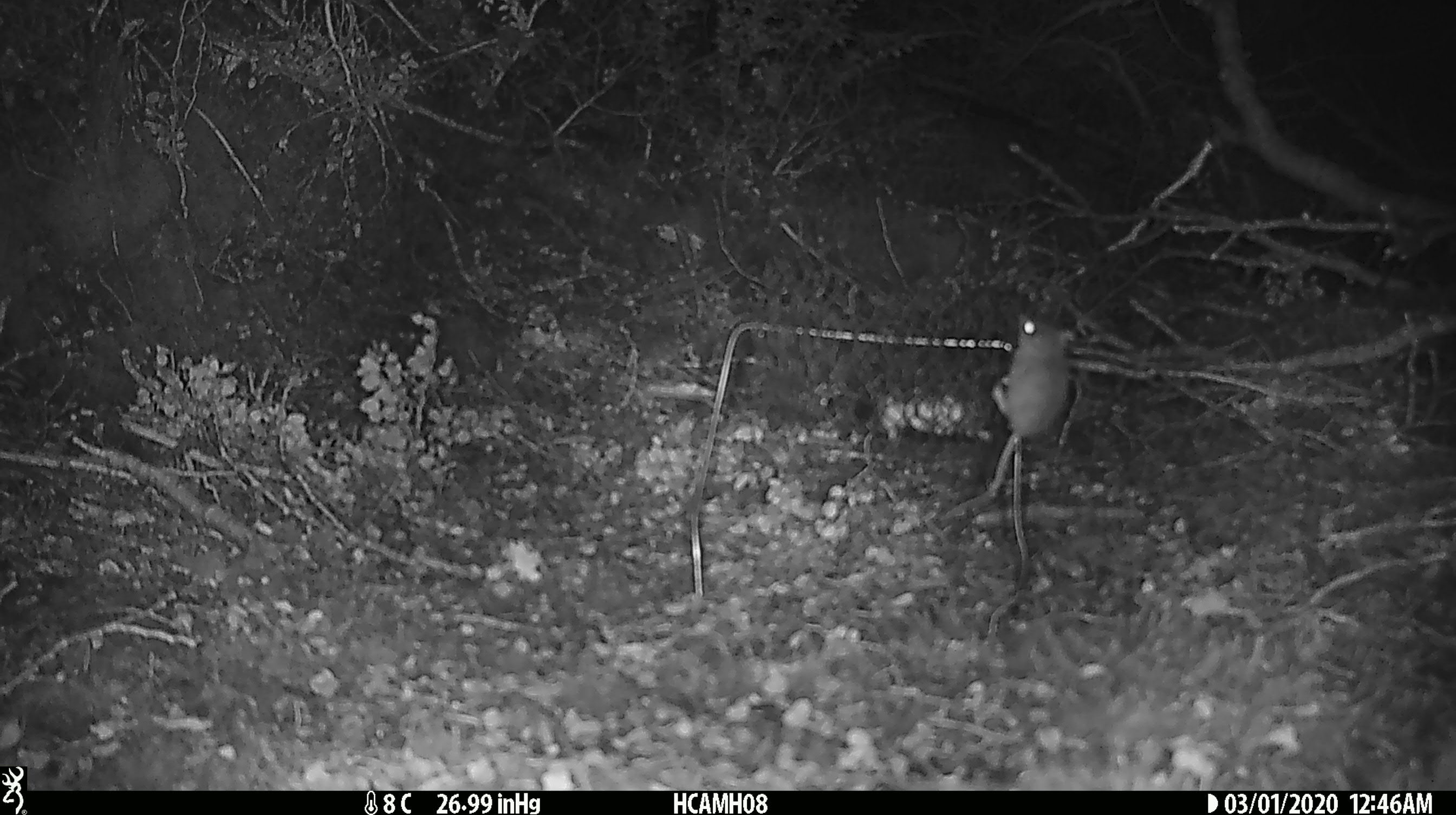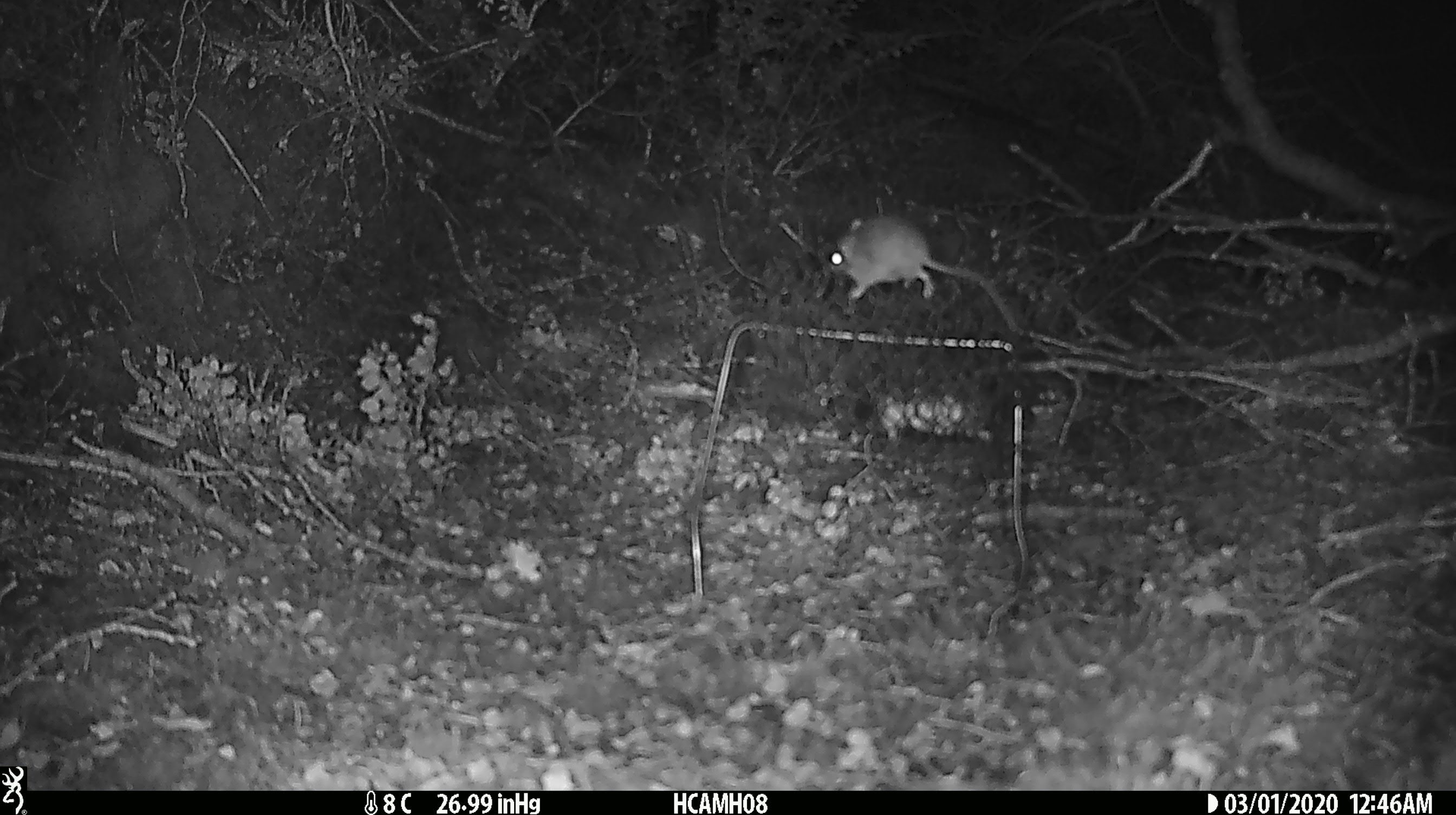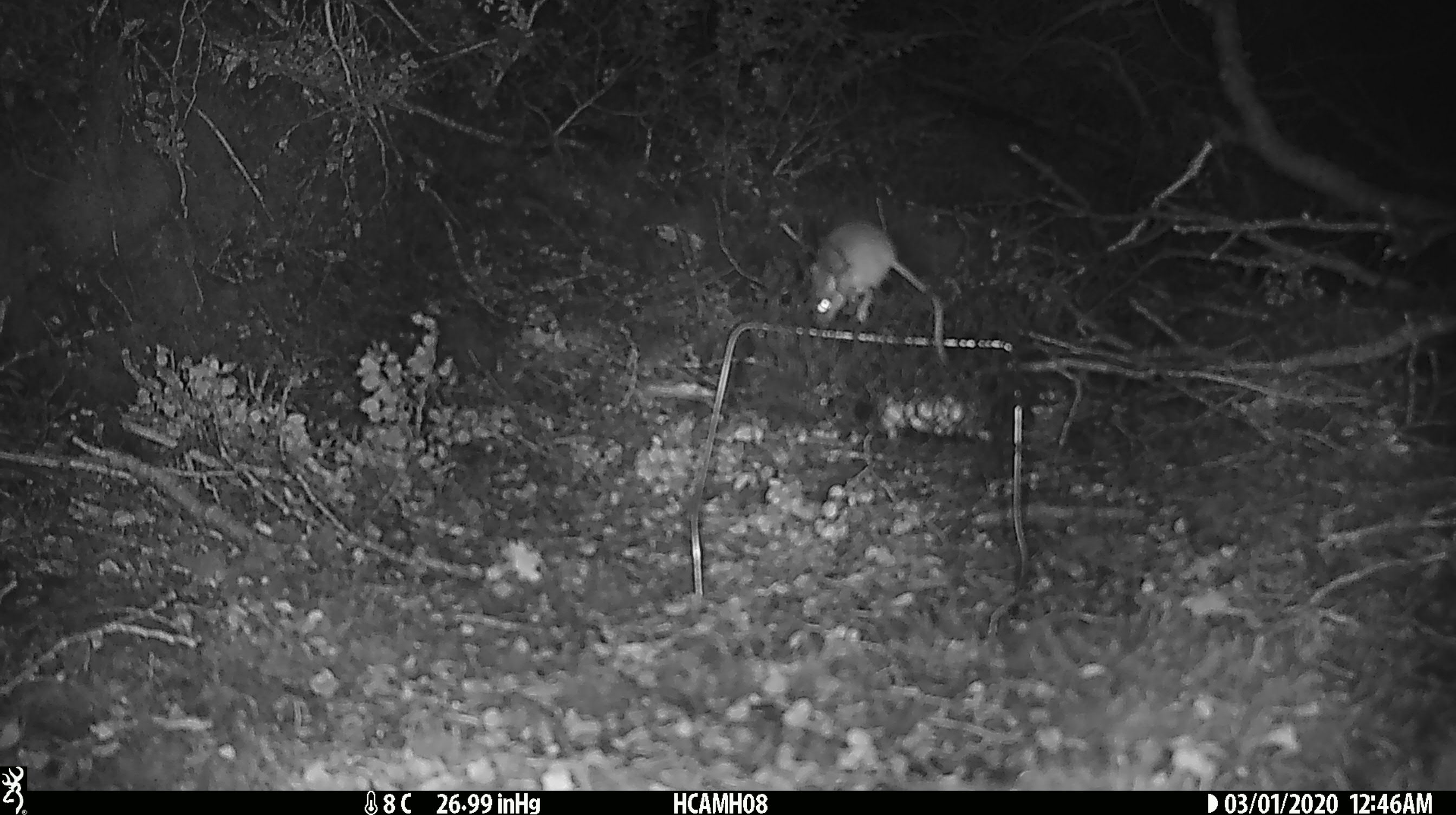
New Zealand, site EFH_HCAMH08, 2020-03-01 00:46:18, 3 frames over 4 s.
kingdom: Animalia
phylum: Chordata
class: Mammalia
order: Rodentia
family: Muridae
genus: Mus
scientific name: Mus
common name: mouse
Mouse (Mus).